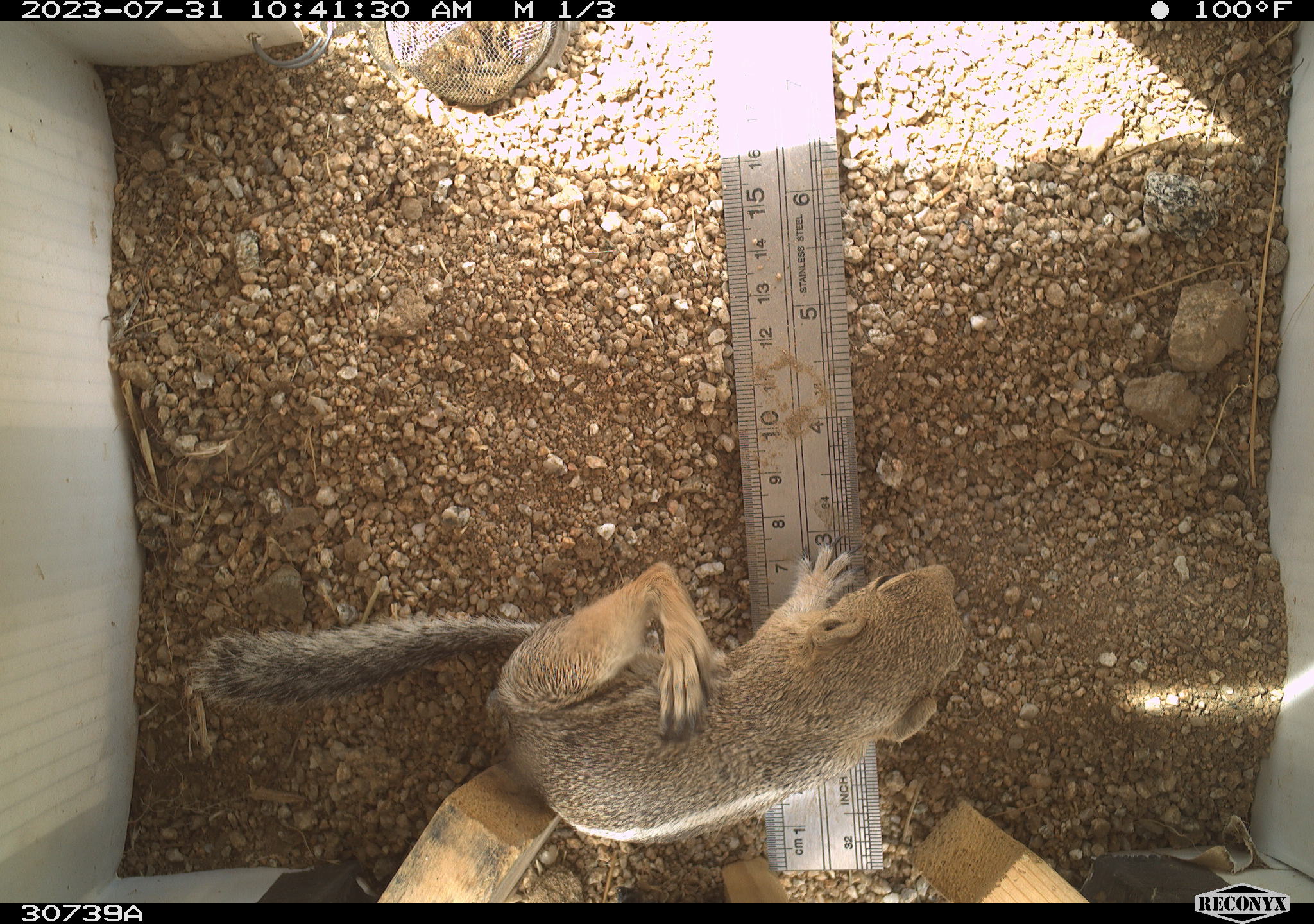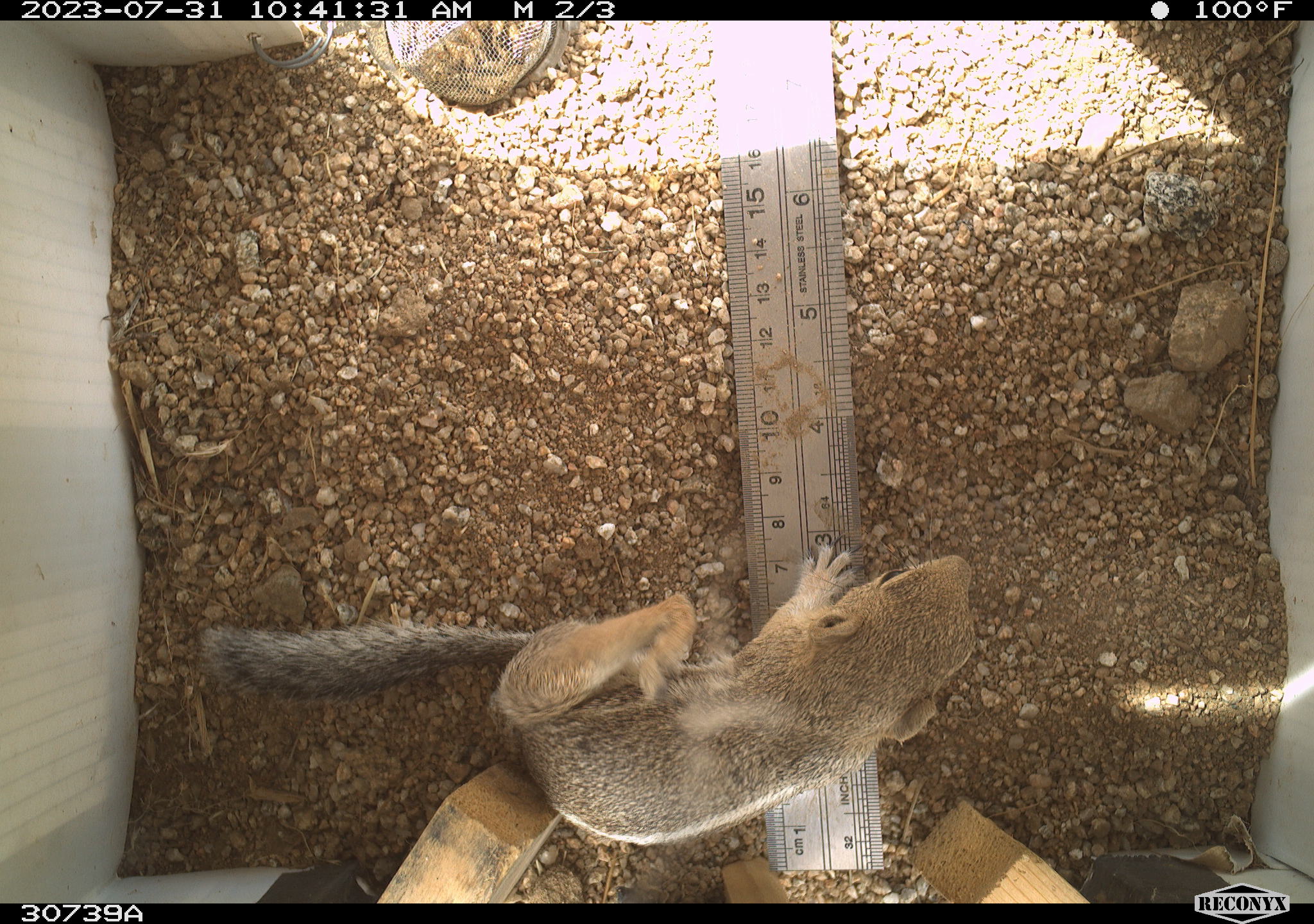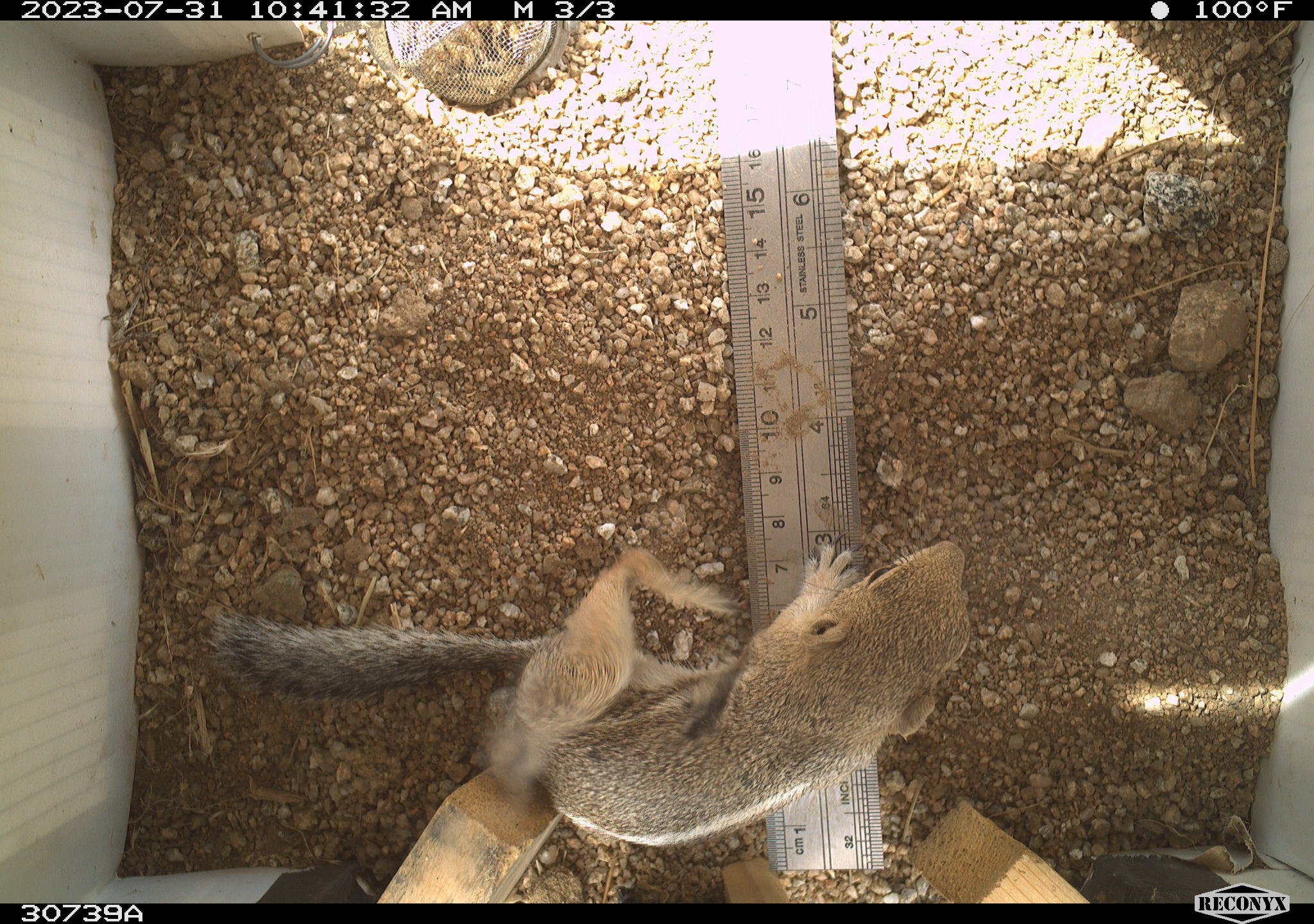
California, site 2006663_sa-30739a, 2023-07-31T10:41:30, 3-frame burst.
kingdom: Animalia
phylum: Chordata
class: Mammalia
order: Rodentia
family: Sciuridae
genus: Ammospermophilus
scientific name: Ammospermophilus leucurus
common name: white-tailed antelope squirrel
White-tailed antelope squirrel (Ammospermophilus leucurus).